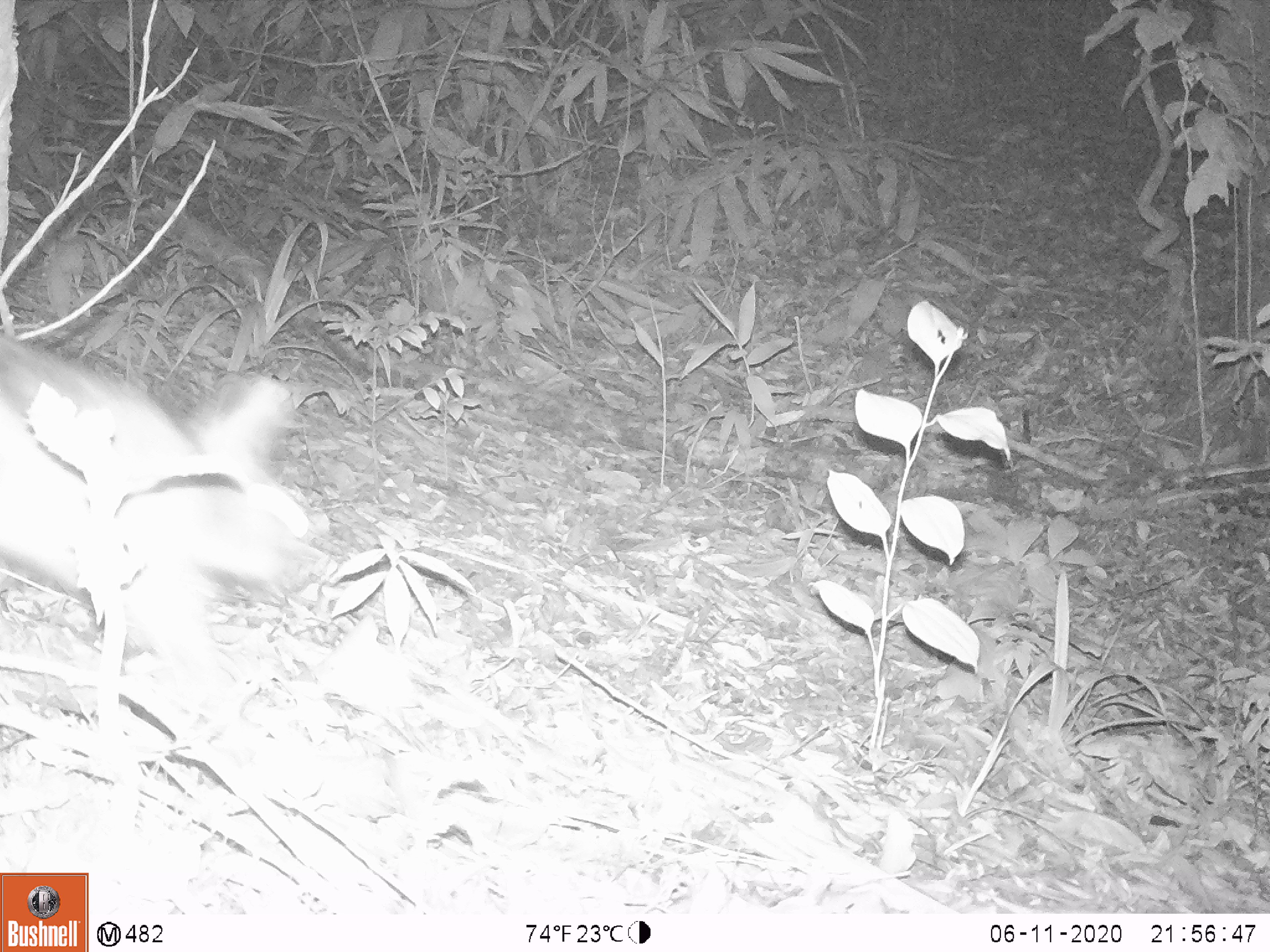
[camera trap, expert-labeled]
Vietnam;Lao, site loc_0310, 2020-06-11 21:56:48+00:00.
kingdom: Animalia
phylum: Chordata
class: Mammalia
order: Lagomorpha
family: Leporidae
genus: Nesolagus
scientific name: Nesolagus timminsi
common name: annamite striped rabbit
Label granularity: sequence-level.